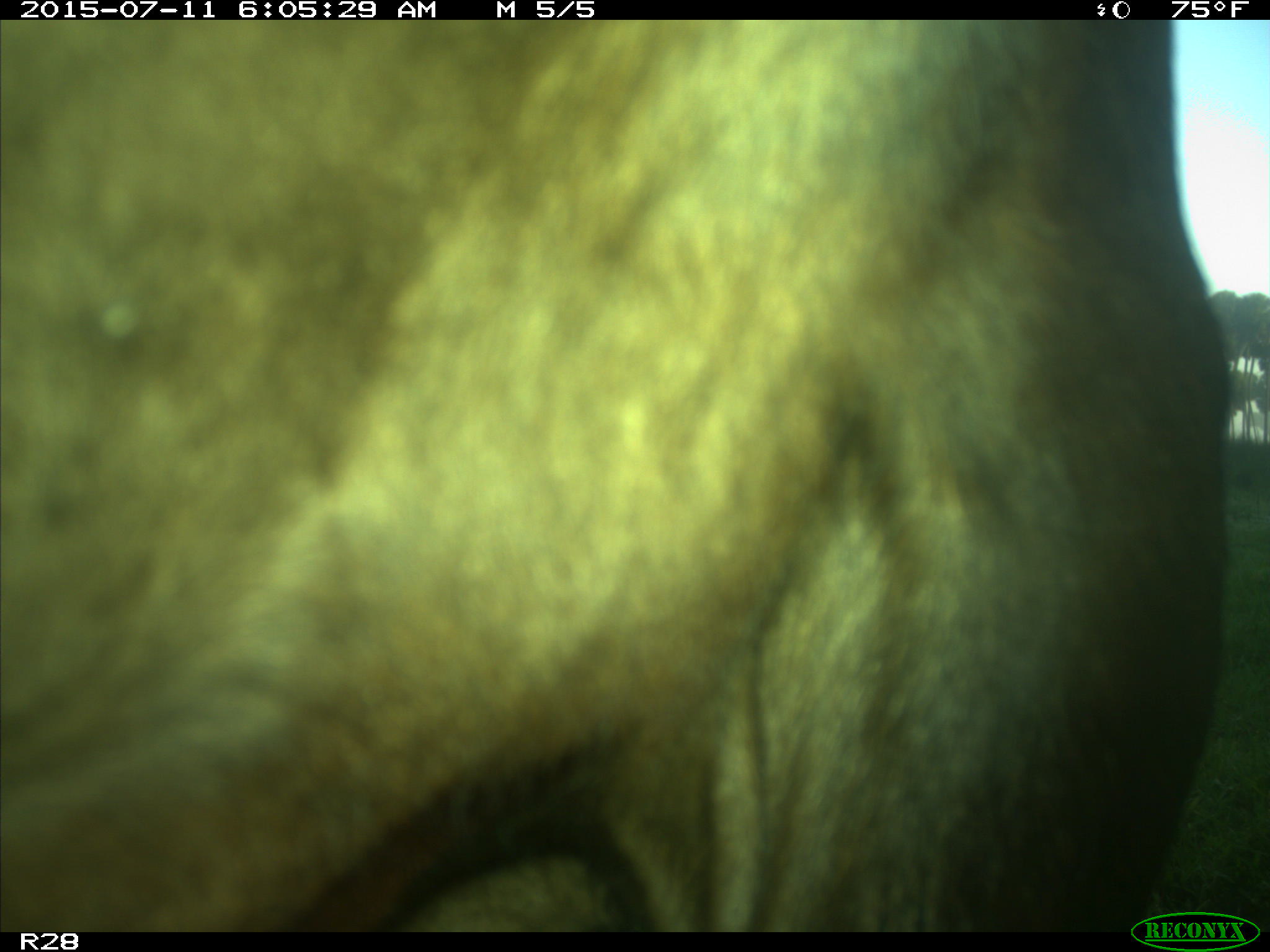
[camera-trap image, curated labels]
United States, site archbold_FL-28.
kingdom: Animalia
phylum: Chordata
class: Mammalia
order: Artiodactyla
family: Bovidae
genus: Bos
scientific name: Bos taurus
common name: domestic cow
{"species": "Bos taurus (domestic cow)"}